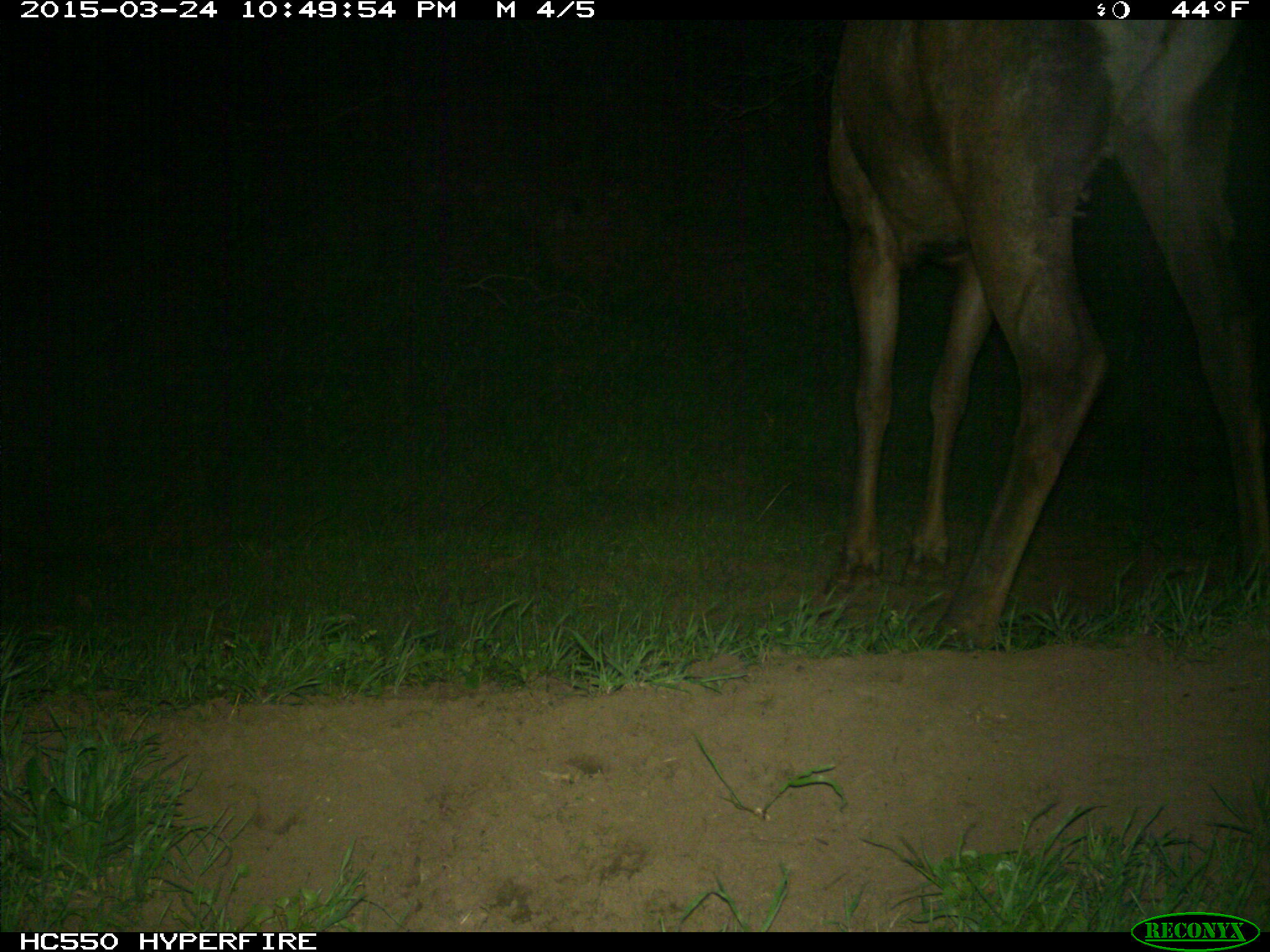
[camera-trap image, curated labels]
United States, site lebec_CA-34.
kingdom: Animalia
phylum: Chordata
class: Mammalia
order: Artiodactyla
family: Cervidae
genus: Cervus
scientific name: Cervus canadensis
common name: elk